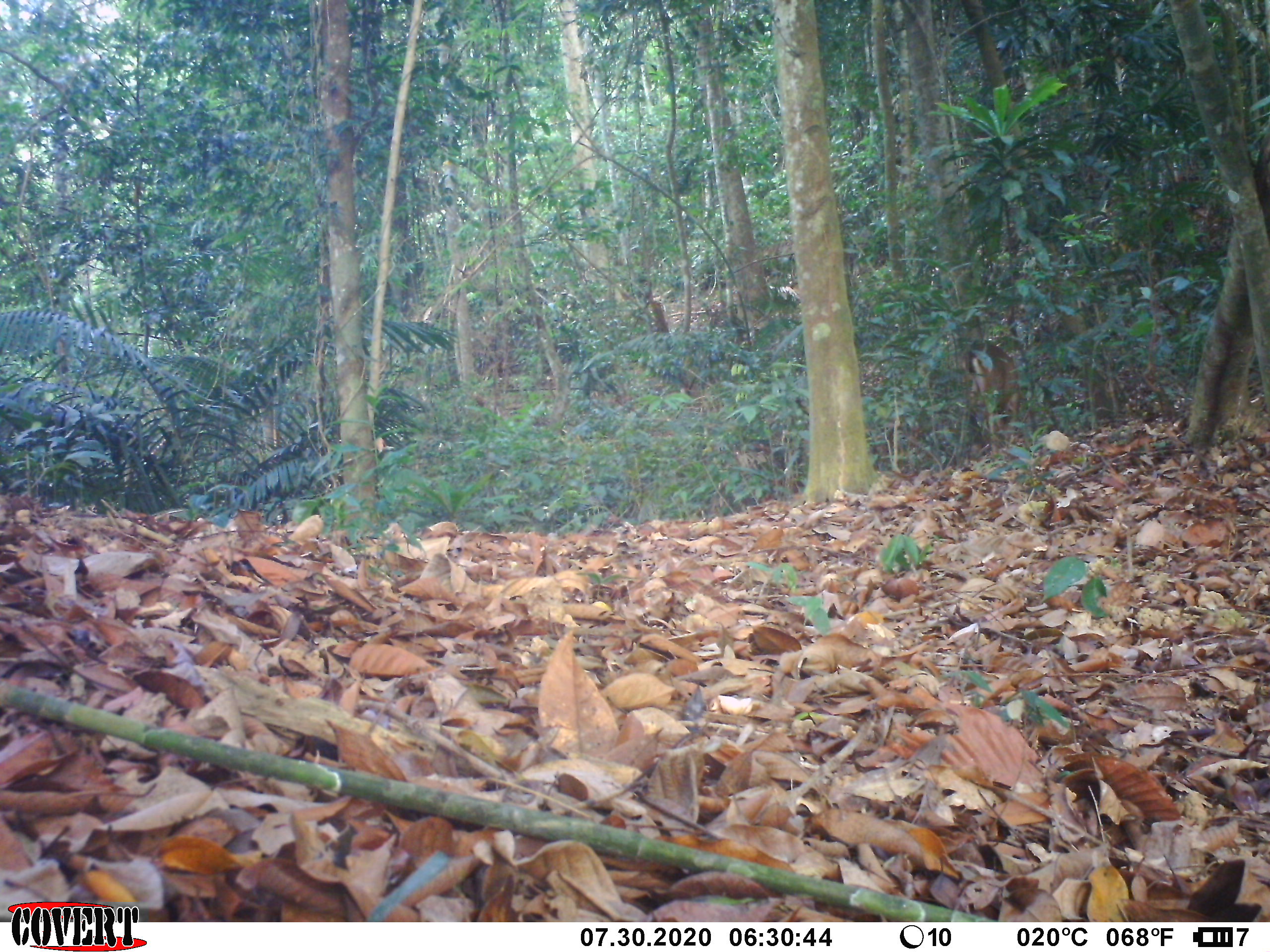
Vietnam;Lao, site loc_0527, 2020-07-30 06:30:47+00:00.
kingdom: Animalia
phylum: Chordata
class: Mammalia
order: Artiodactyla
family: Cervidae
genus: Muntiacus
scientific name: Muntiacus vuquangensis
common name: large-antlered muntjac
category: large antlered muntjac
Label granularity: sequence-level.